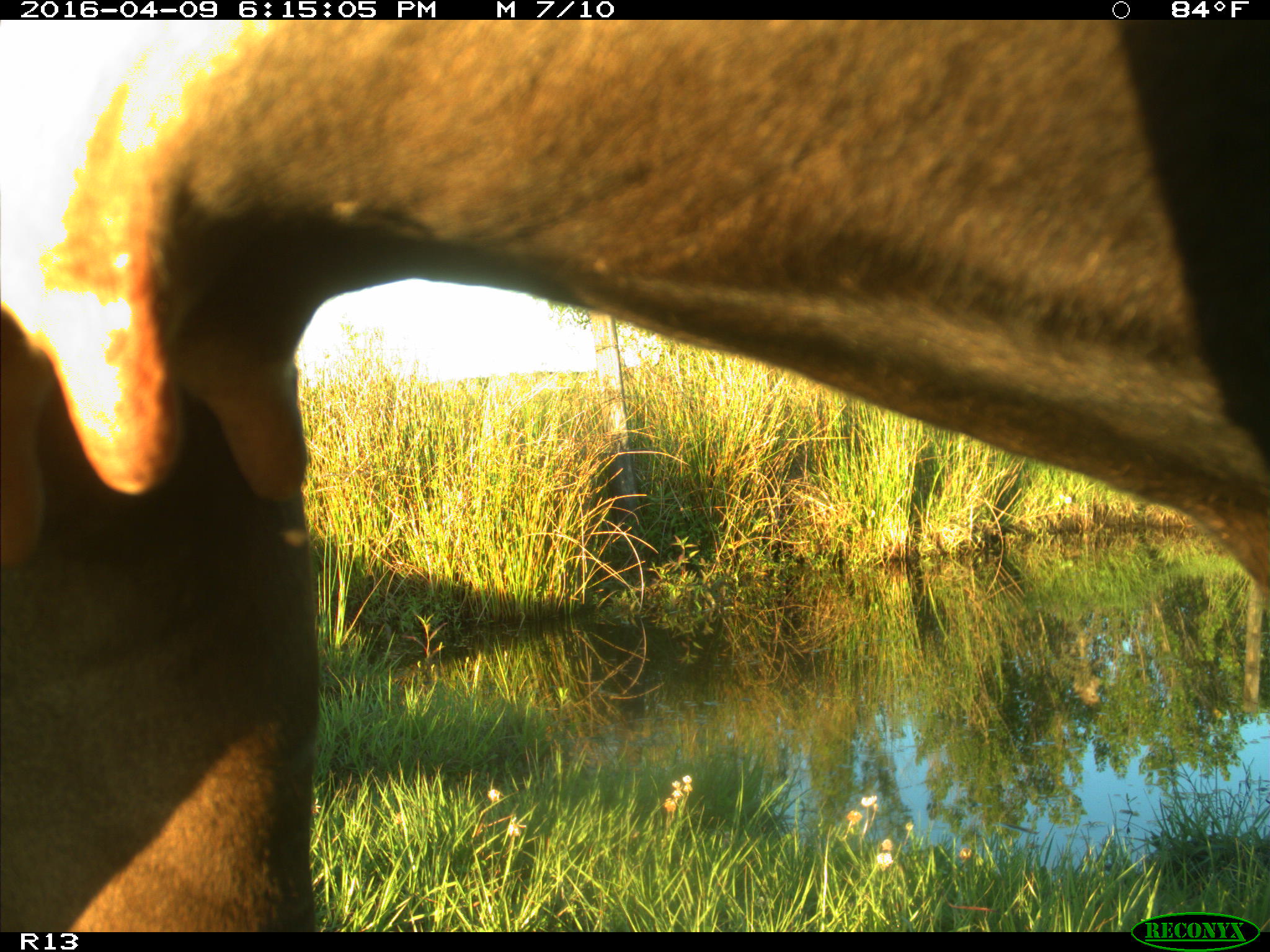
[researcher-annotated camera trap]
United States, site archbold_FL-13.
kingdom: Animalia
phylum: Chordata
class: Mammalia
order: Artiodactyla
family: Bovidae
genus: Bos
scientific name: Bos taurus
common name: domestic cow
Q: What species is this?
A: Bos taurus (domestic cow).